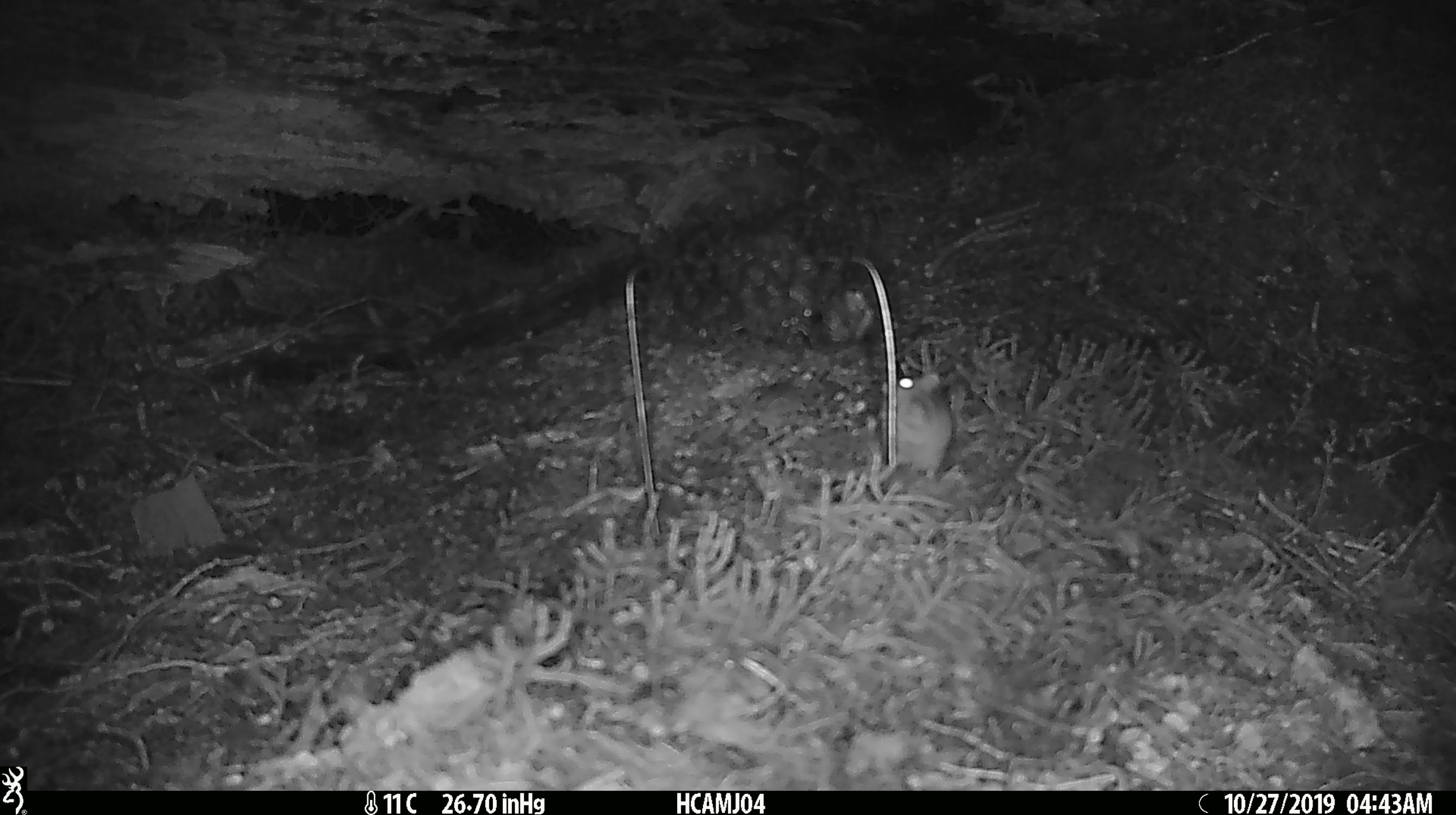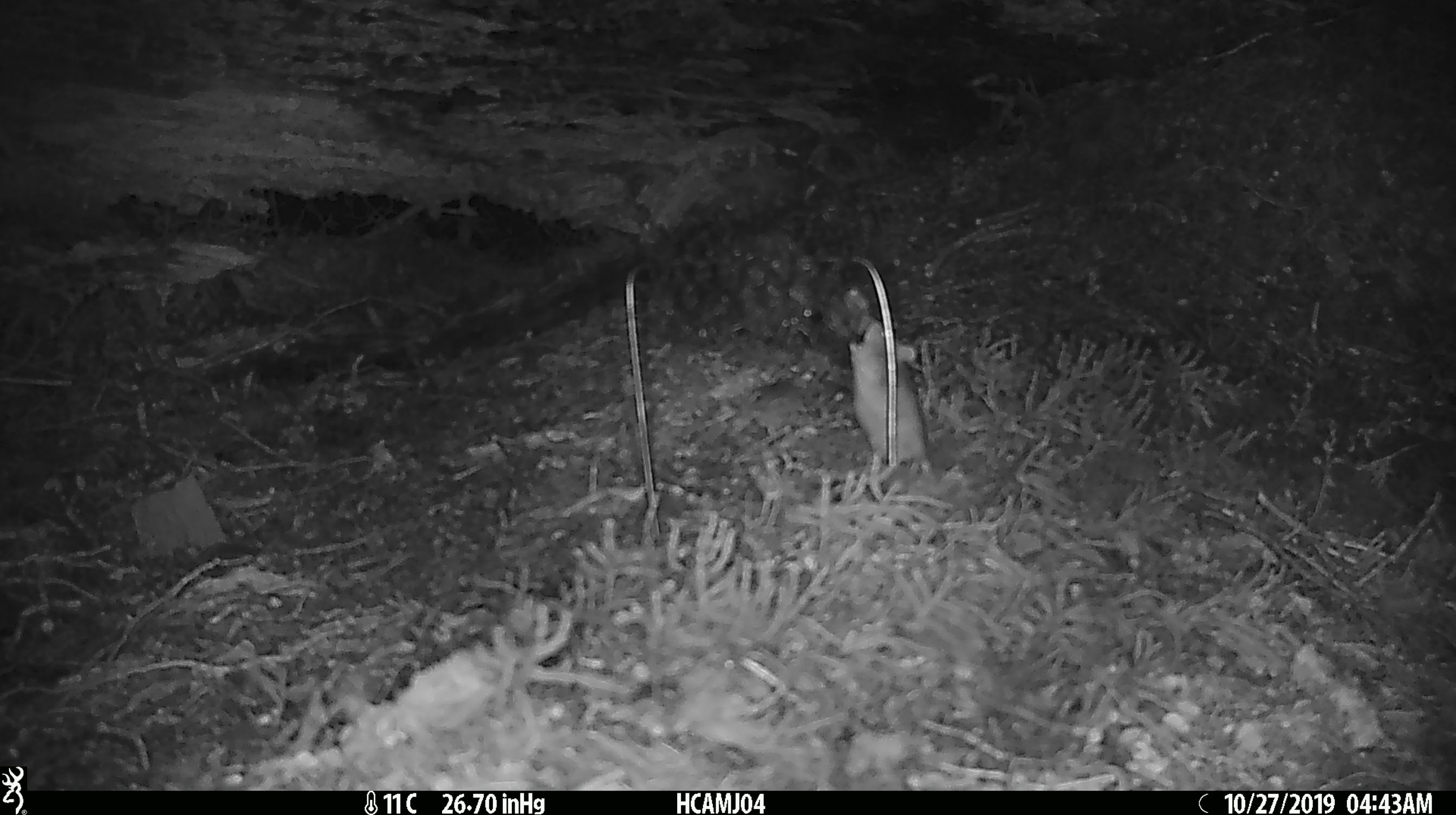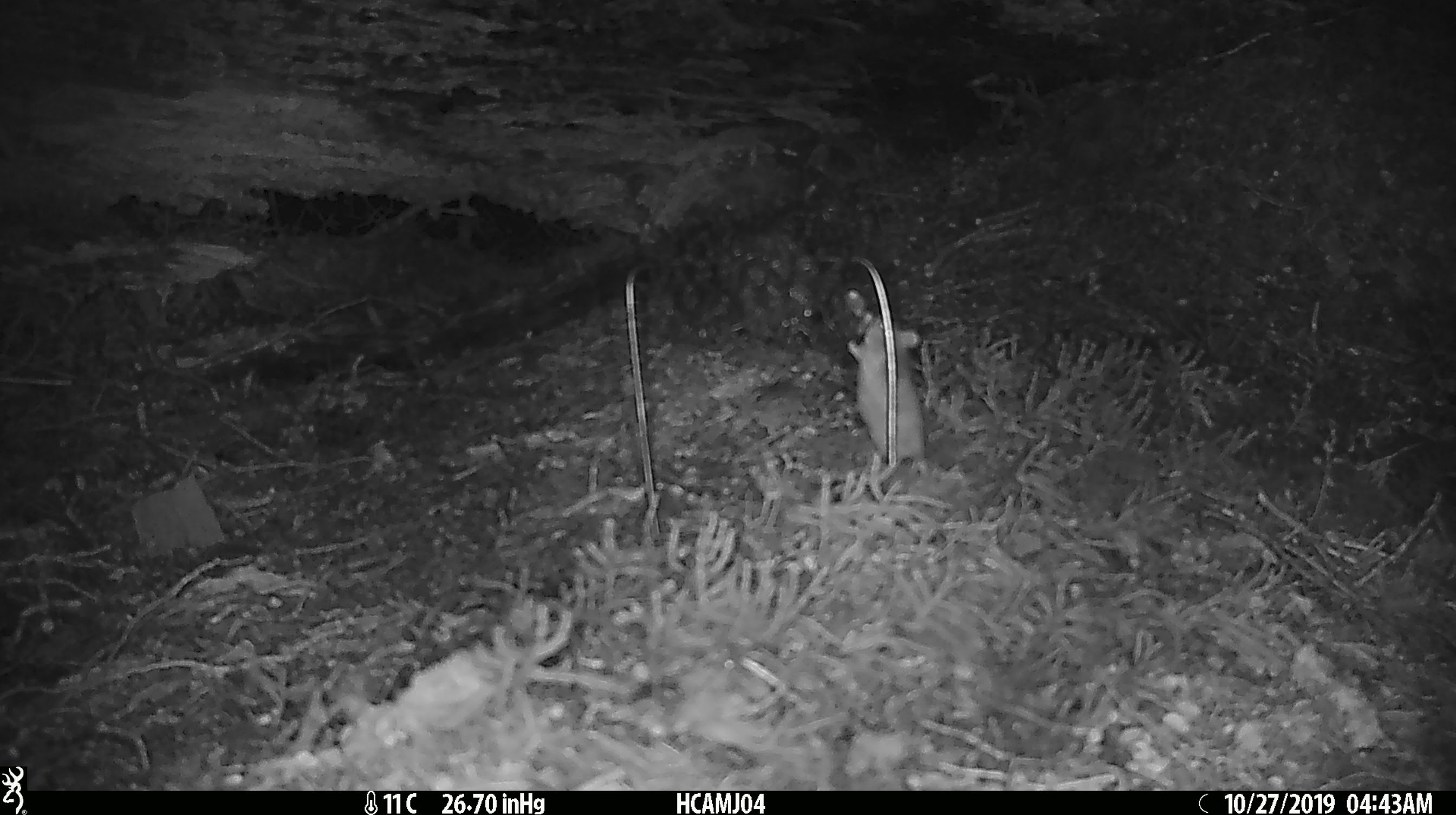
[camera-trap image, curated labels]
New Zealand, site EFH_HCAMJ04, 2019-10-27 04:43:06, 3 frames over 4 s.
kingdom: Animalia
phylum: Chordata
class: Mammalia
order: Rodentia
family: Muridae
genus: Mus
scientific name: Mus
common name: mouse